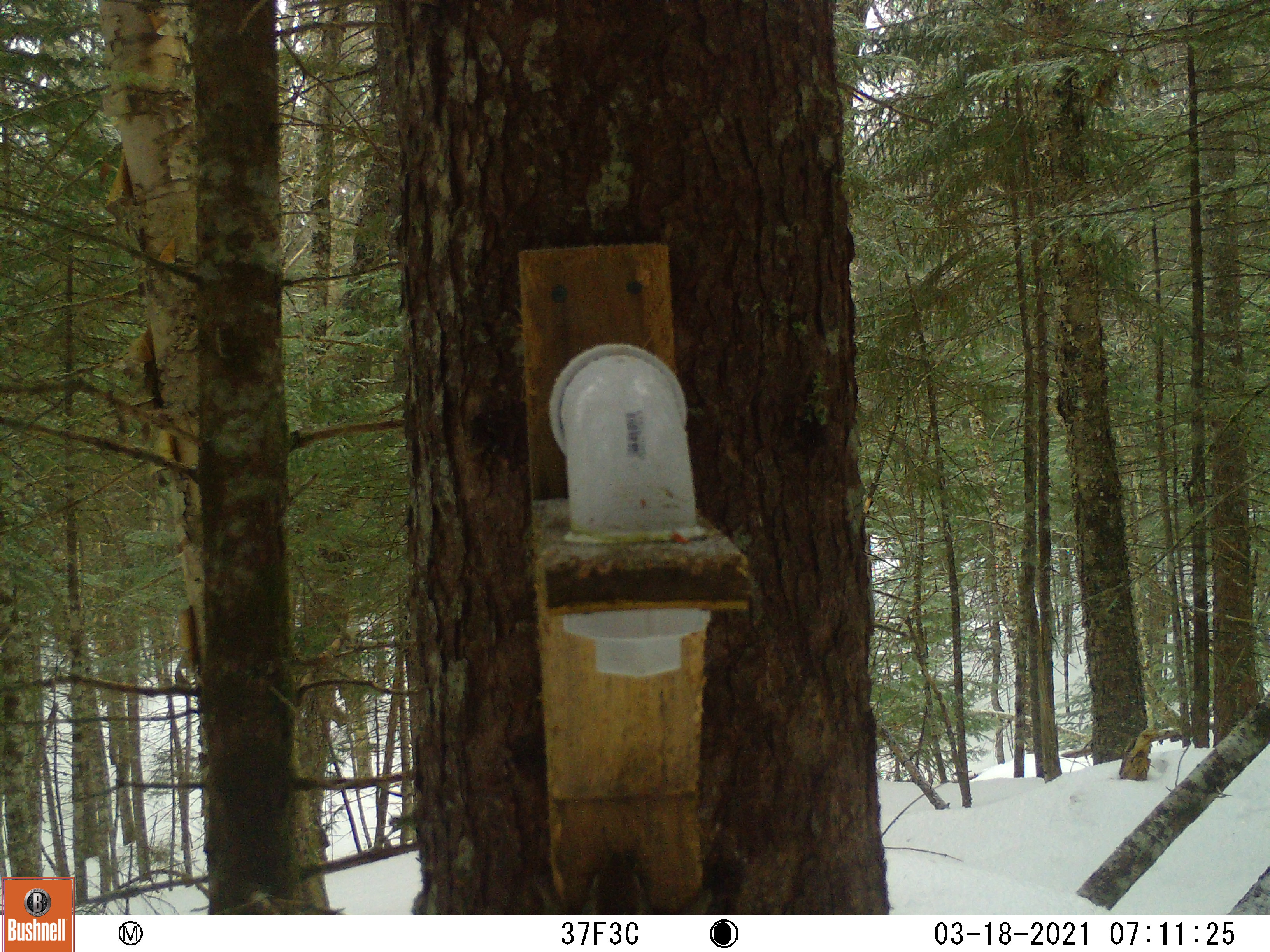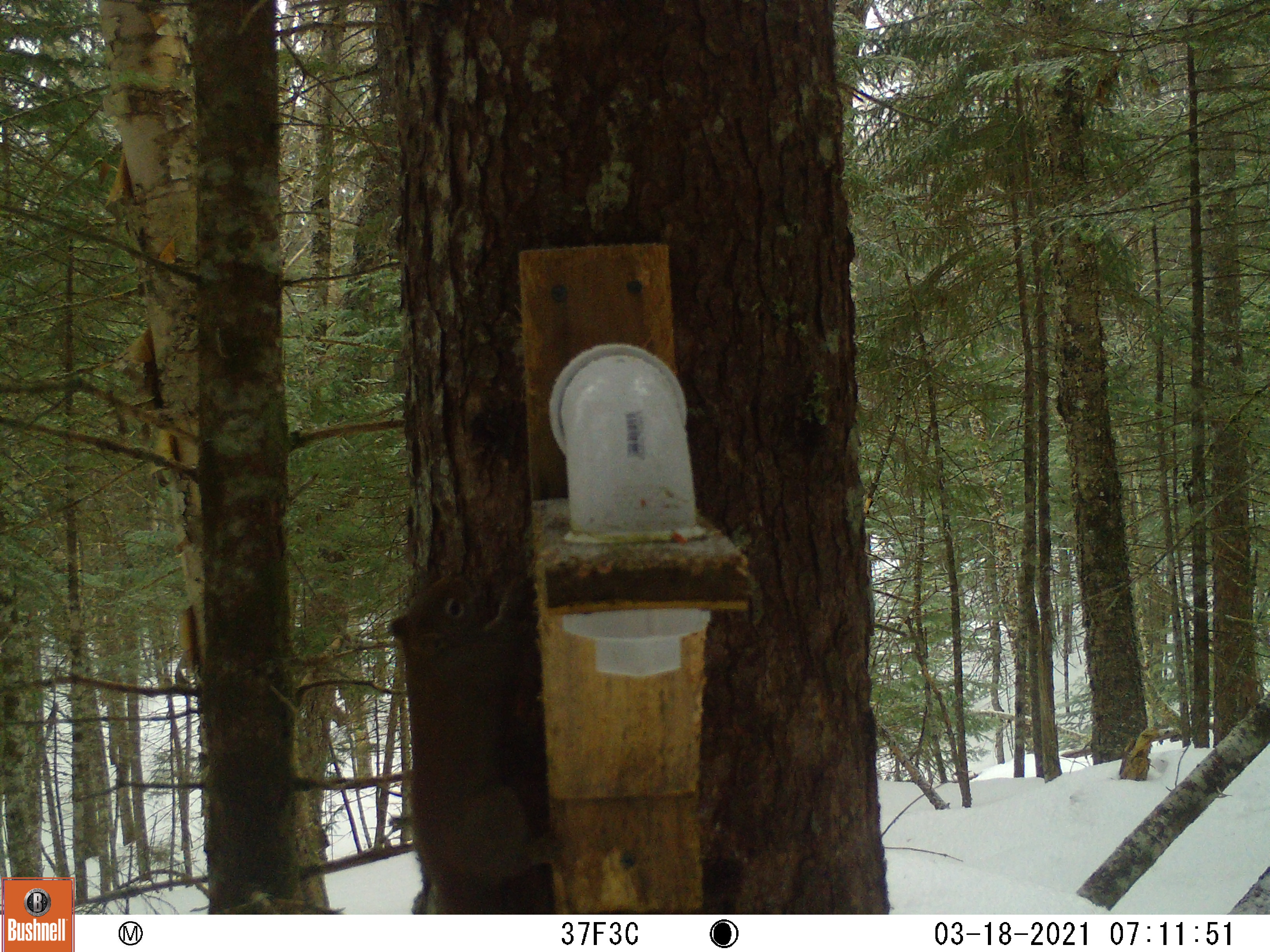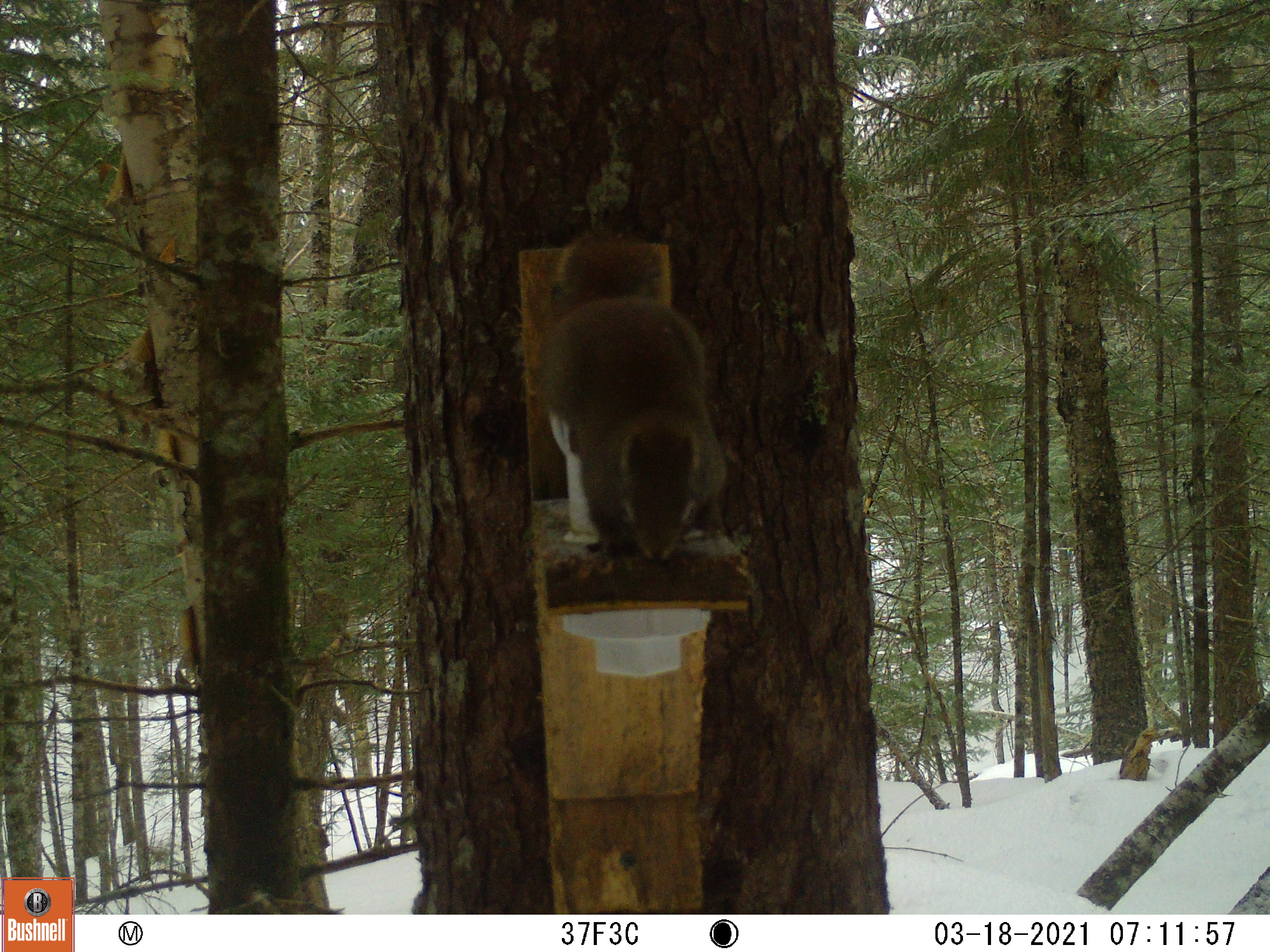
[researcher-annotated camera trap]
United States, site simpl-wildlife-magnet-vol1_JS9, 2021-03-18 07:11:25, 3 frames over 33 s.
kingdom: Animalia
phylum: Chordata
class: Mammalia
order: Rodentia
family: Sciuridae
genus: Tamiasciurus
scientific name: Tamiasciurus hudsonicus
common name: red squirrel